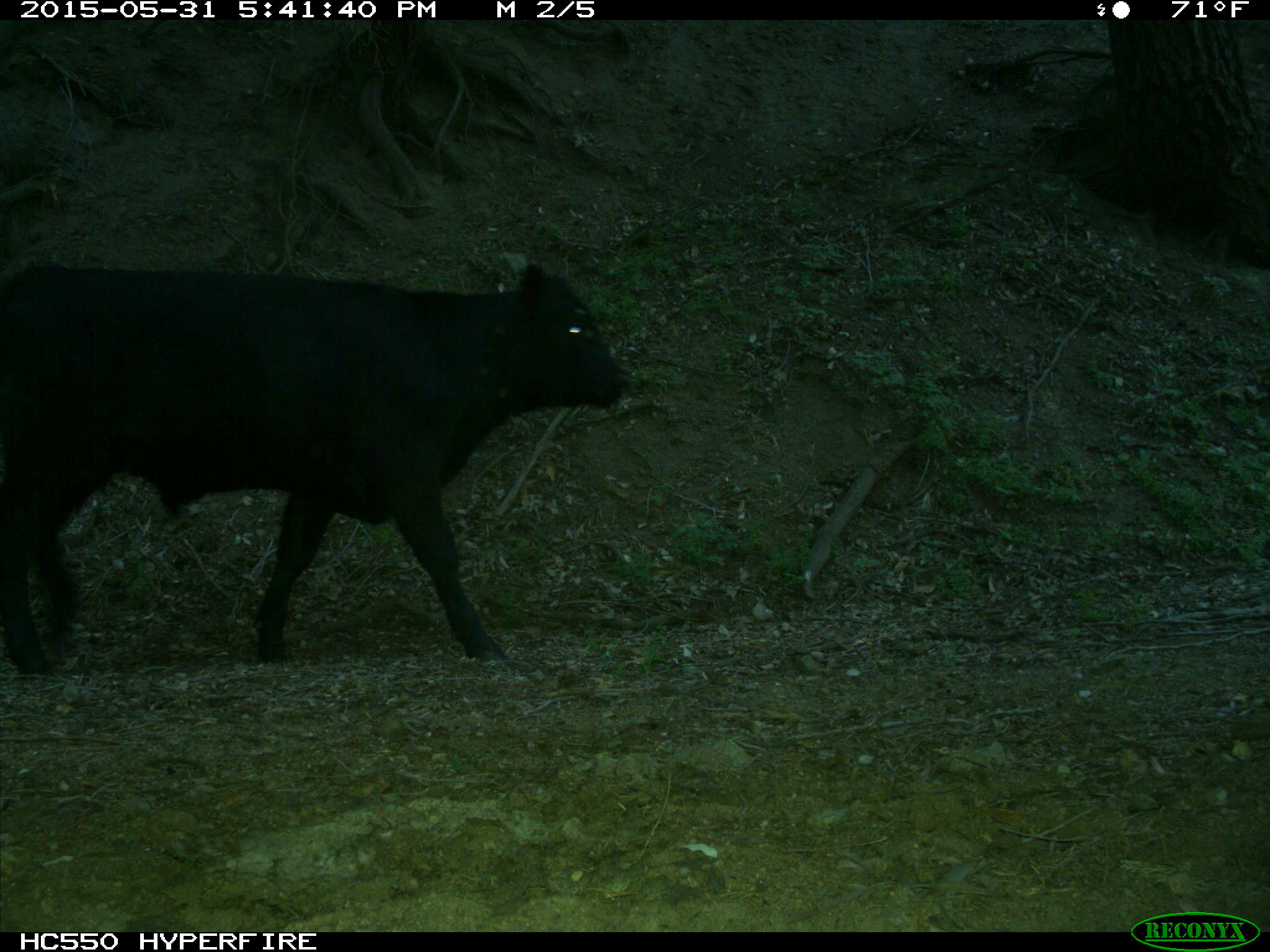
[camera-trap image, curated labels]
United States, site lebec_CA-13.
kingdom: Animalia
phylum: Chordata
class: Mammalia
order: Artiodactyla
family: Bovidae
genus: Bos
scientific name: Bos taurus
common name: domestic cow